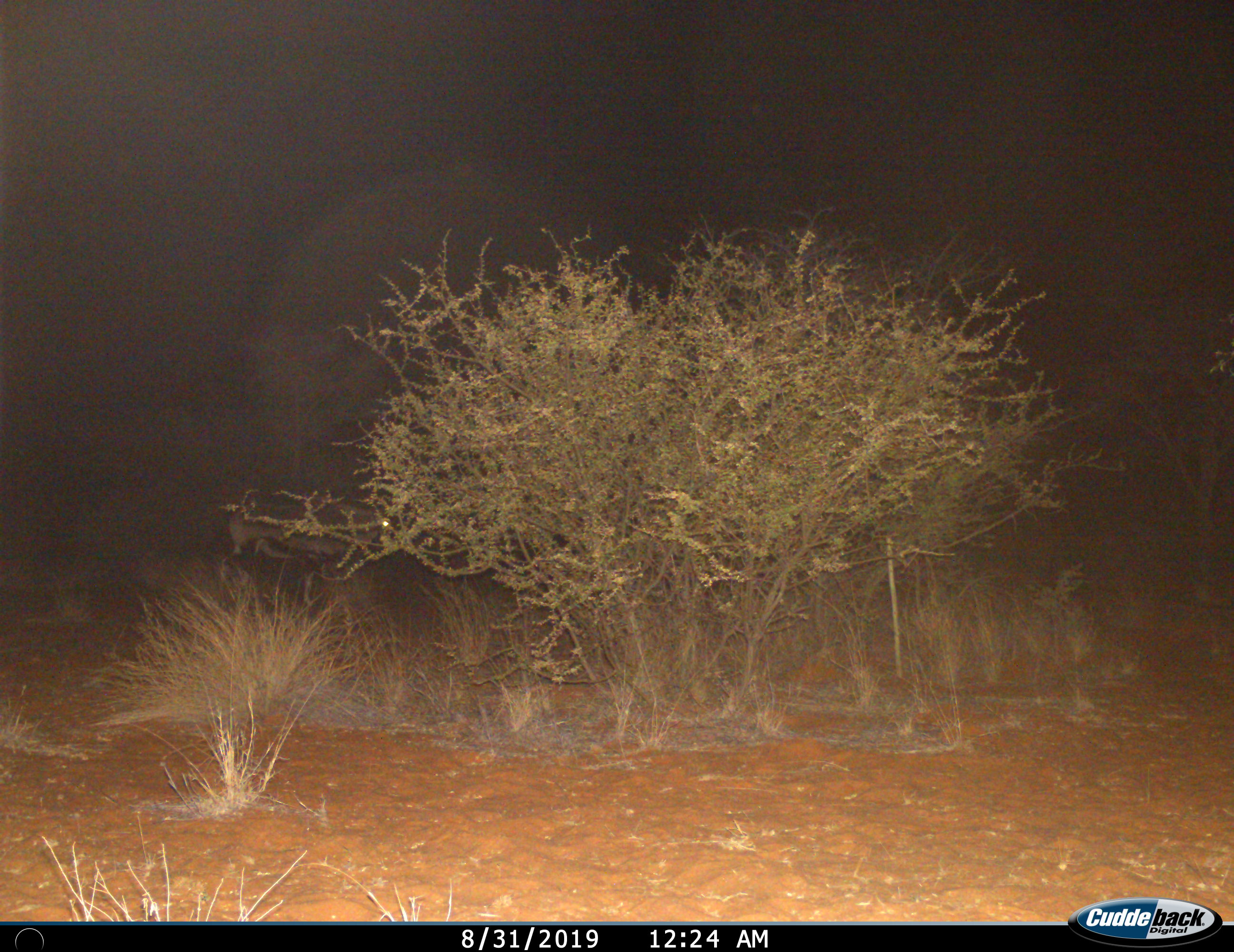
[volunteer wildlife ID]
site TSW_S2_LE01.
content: unidentified animal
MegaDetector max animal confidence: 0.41